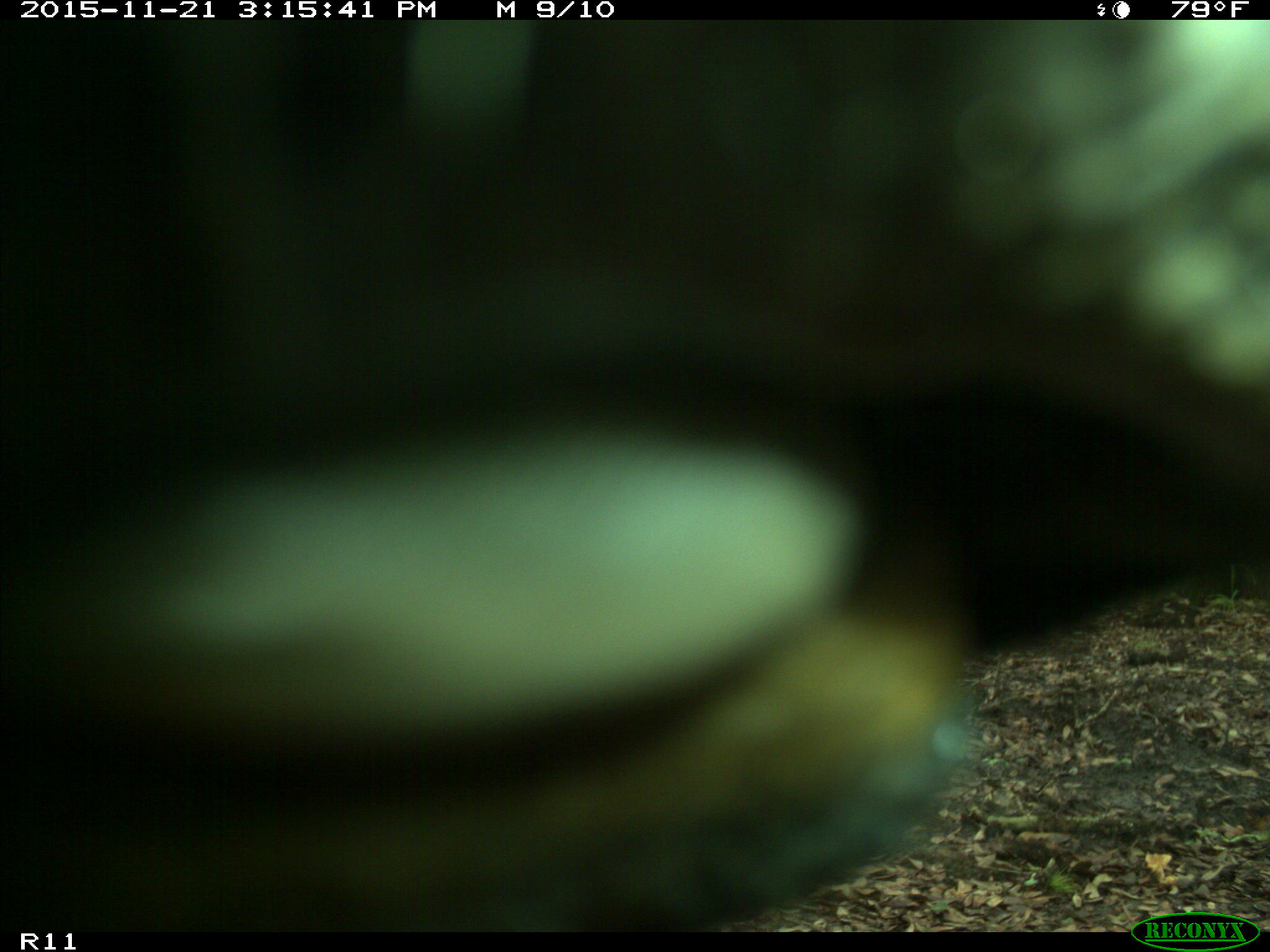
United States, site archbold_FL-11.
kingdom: Animalia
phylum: Chordata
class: Mammalia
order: Artiodactyla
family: Bovidae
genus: Bos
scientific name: Bos taurus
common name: domestic cow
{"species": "Bos taurus (domestic cow)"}